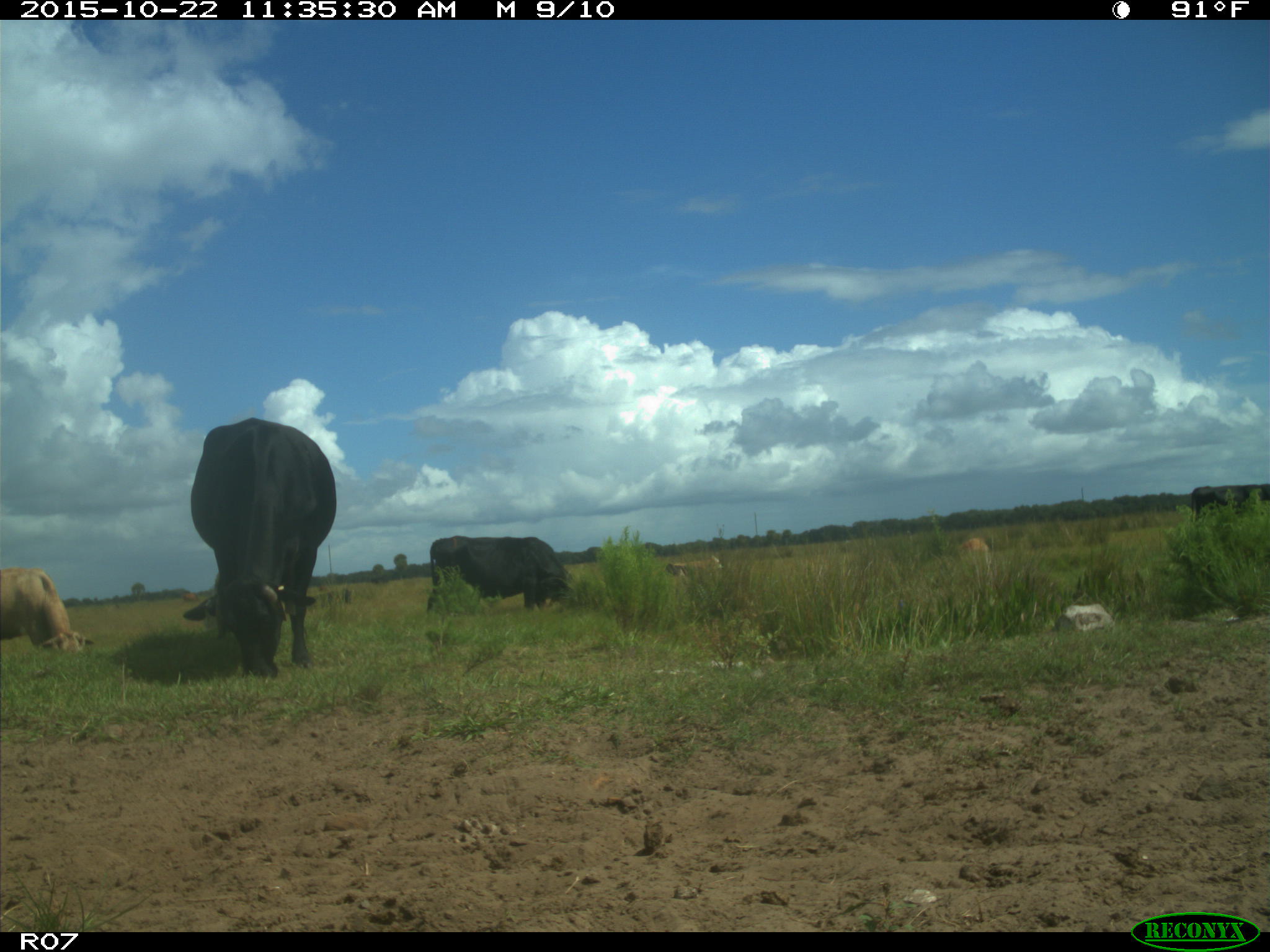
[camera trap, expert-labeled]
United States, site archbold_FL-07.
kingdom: Animalia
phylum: Chordata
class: Mammalia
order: Artiodactyla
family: Bovidae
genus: Bos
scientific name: Bos taurus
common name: domestic cow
Bos taurus (domestic cow).